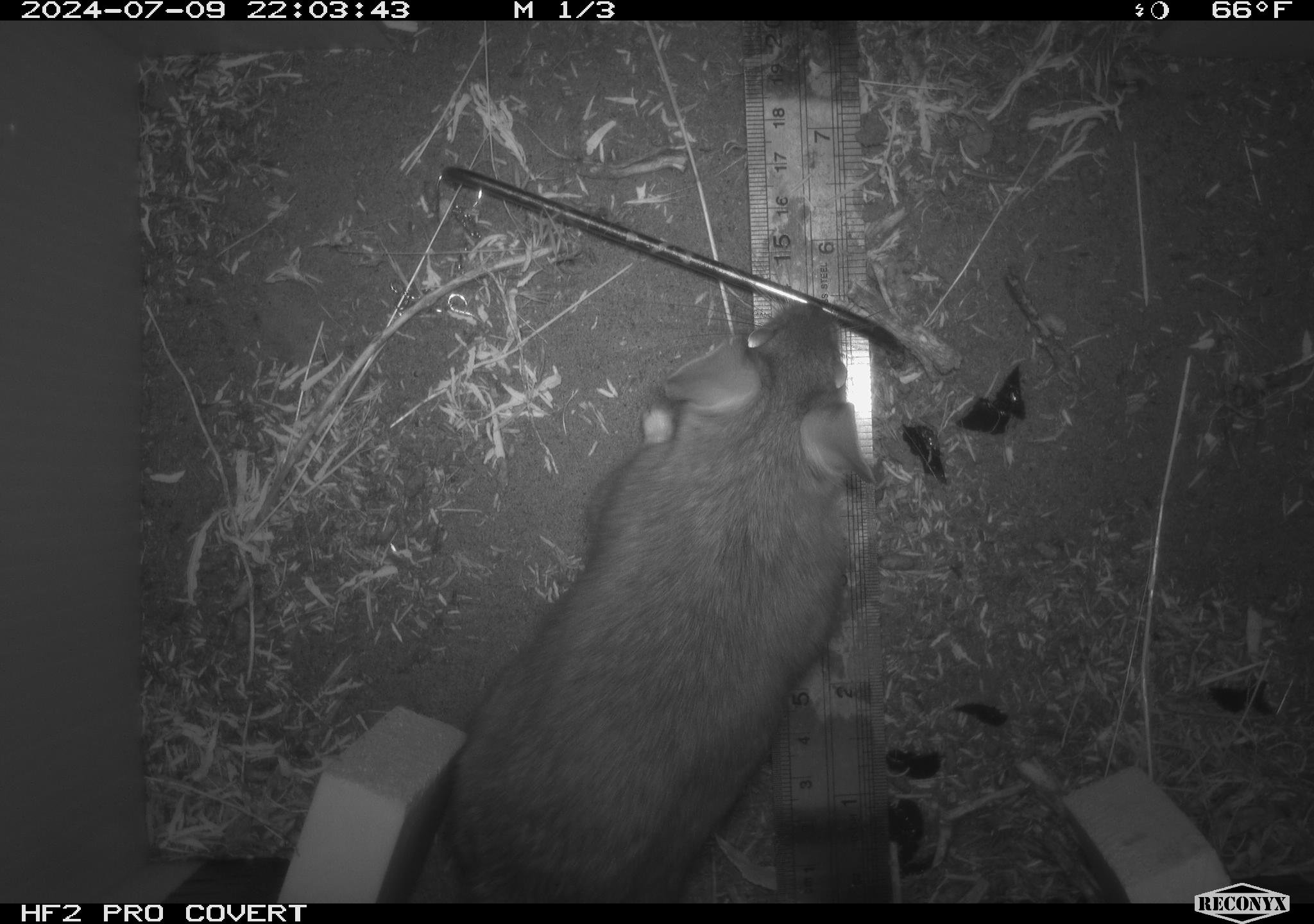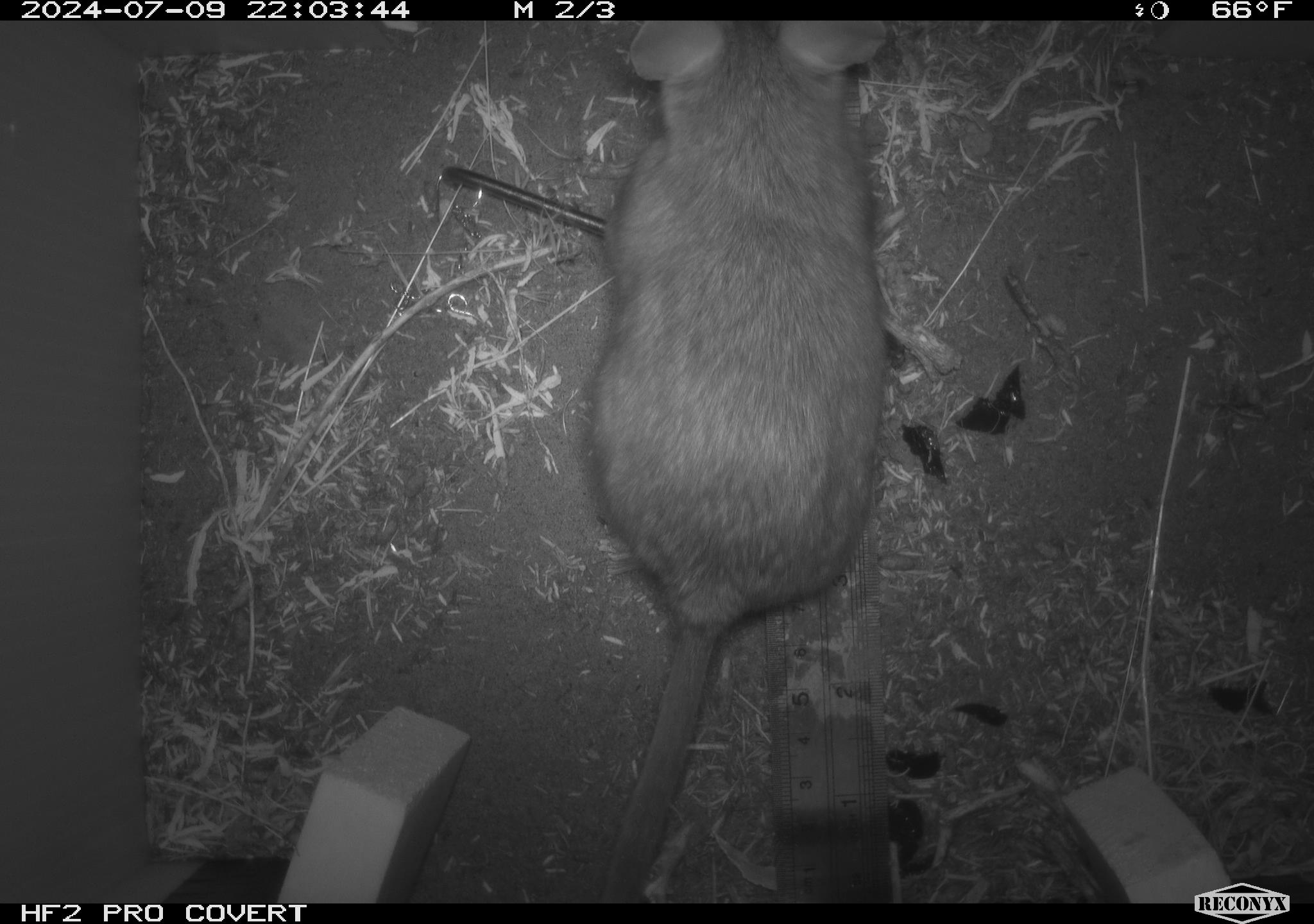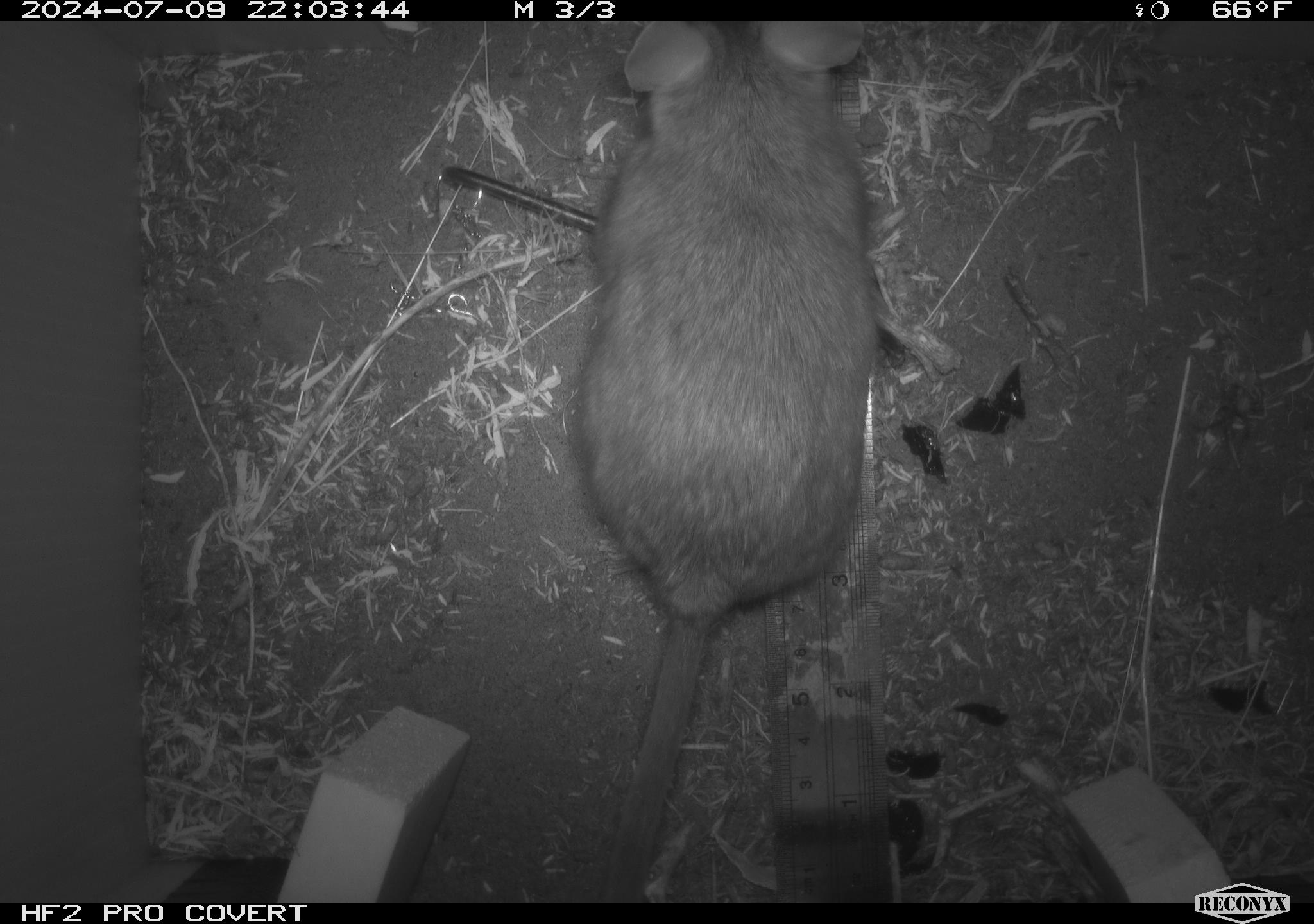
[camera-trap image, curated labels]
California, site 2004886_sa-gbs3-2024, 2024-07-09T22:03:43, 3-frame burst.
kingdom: Animalia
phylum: Chordata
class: Mammalia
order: Rodentia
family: Cricetidae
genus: Neotoma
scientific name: Neotoma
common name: pack rat or woodrat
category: neotoma species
Neotoma species (pack rat or woodrat) (Neotoma).